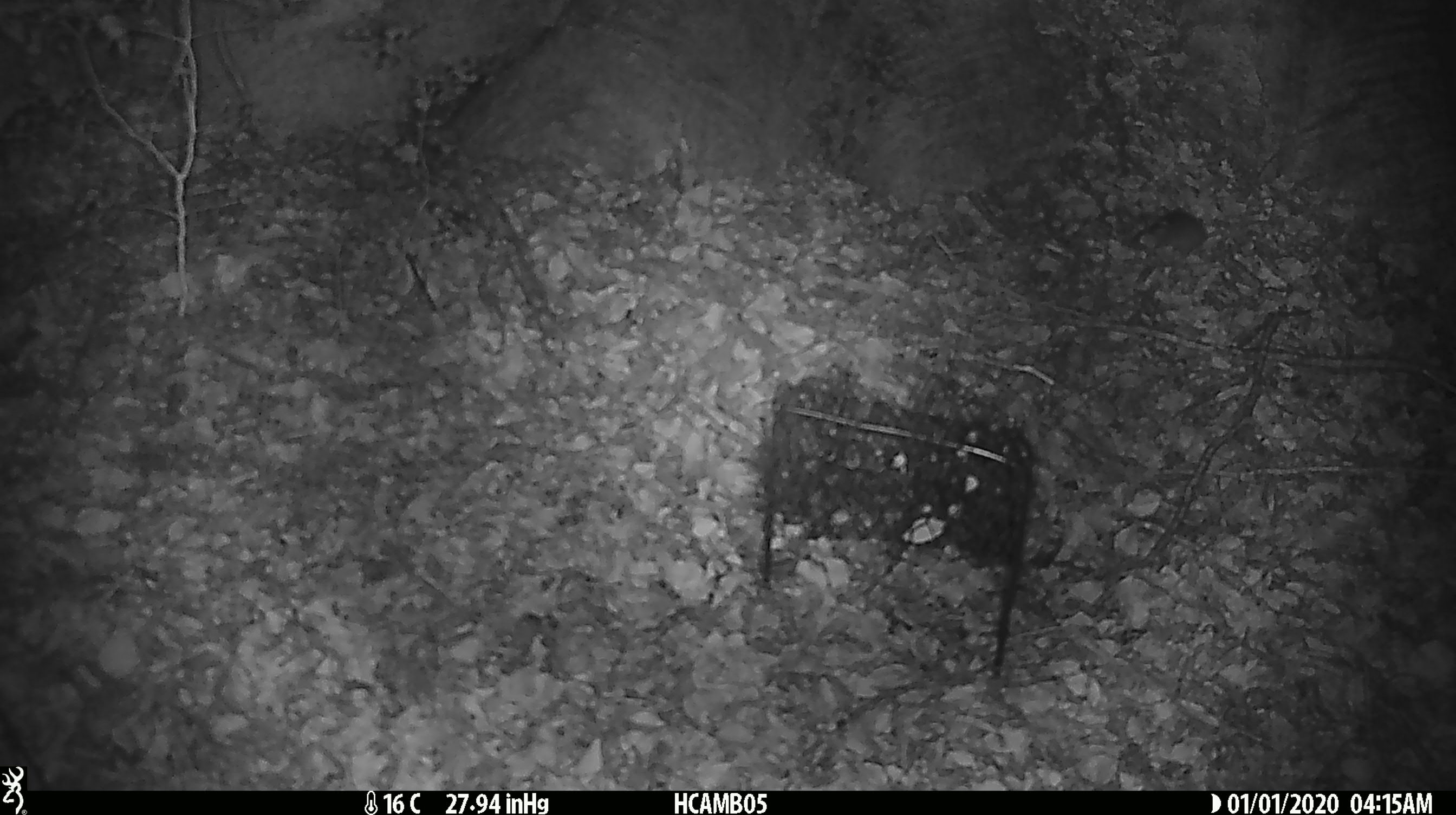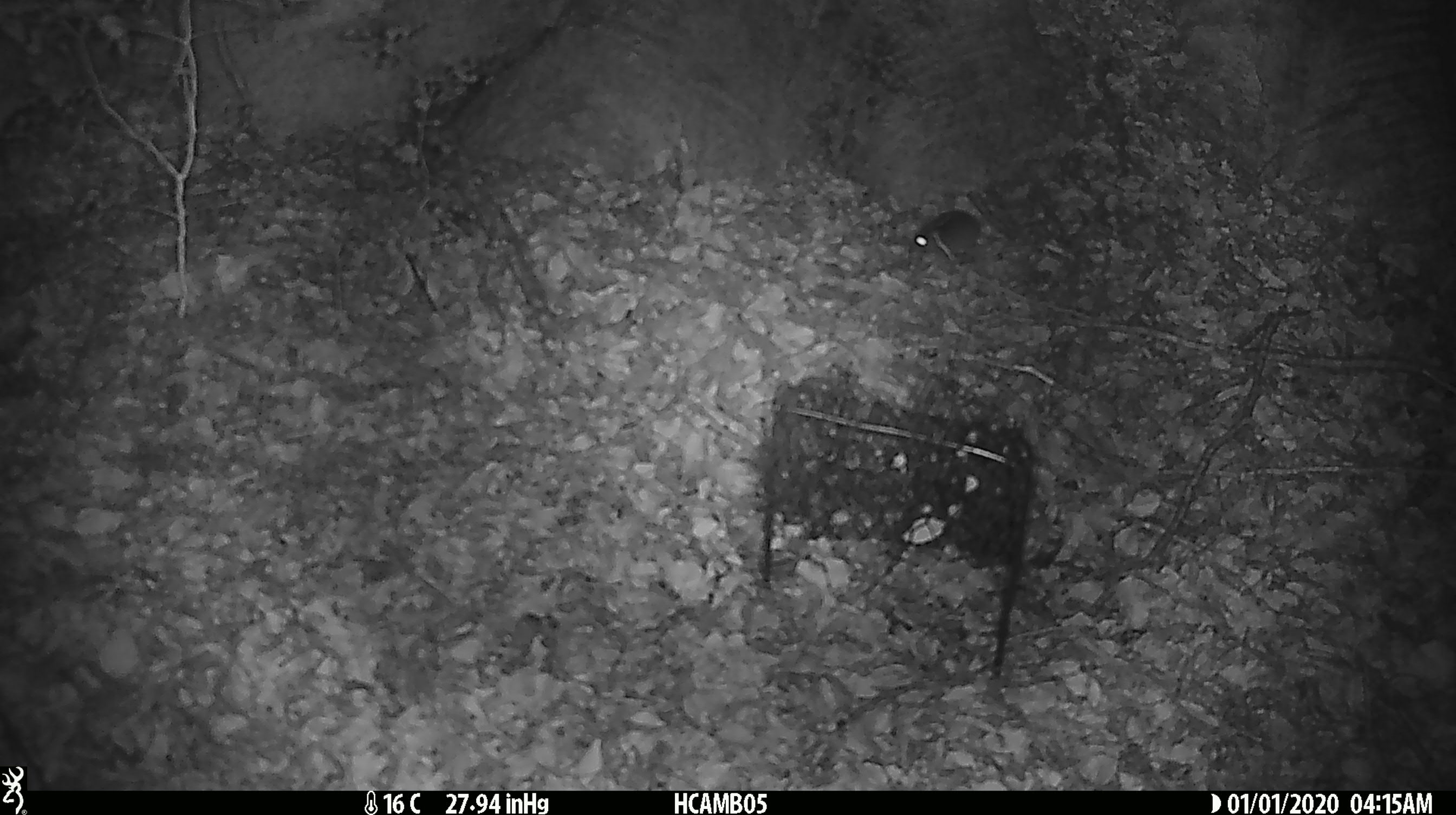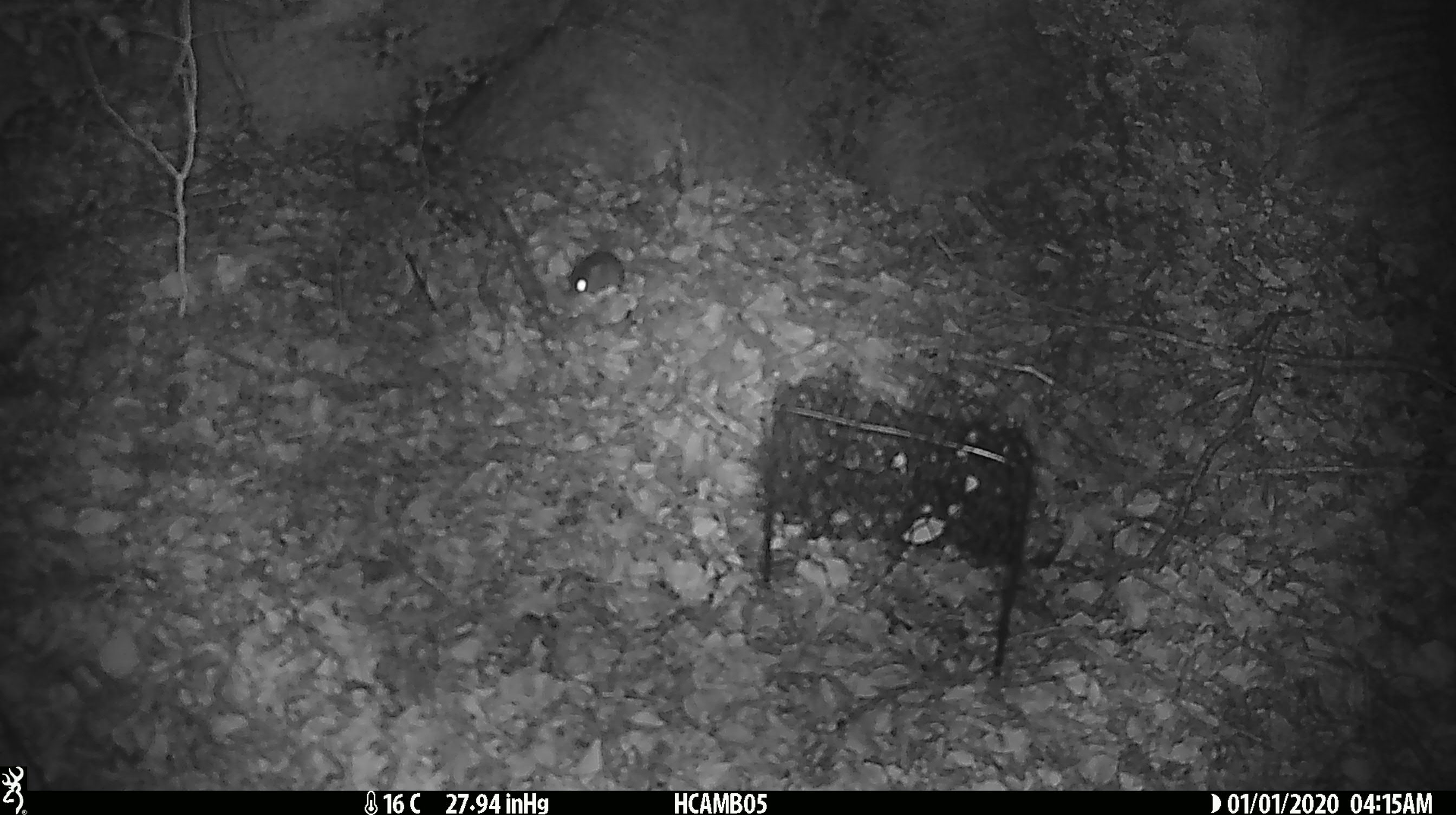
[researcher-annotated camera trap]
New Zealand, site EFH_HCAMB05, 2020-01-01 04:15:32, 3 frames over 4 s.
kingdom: Animalia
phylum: Chordata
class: Mammalia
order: Rodentia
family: Muridae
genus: Mus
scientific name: Mus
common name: mouse